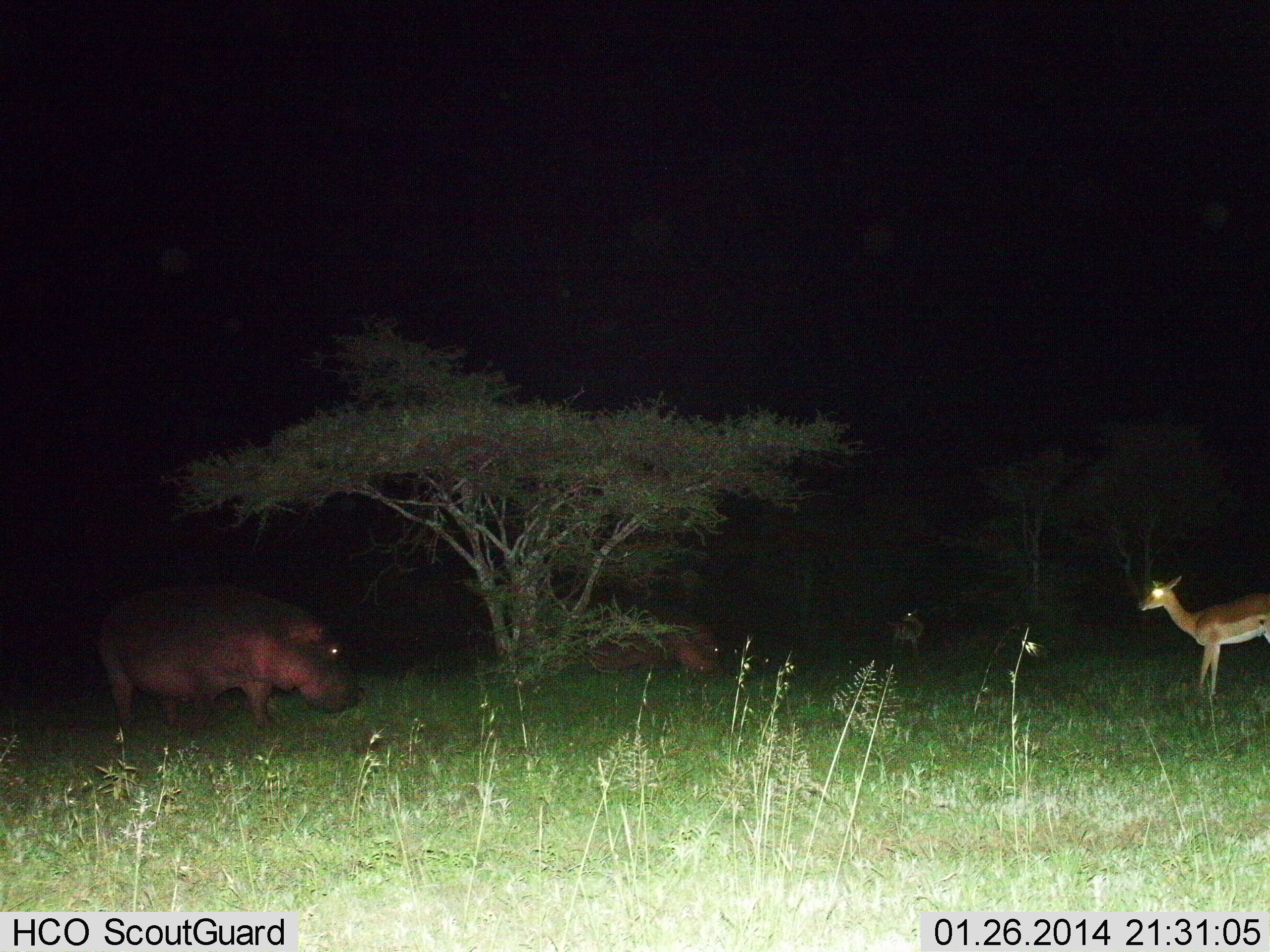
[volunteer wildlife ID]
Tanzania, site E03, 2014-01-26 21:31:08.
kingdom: Animalia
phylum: Chordata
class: Mammalia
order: Artiodactyla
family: Hippopotamidae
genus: Hippopotamus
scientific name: Hippopotamus amphibius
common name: hippopotamus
Hippopotamus (Hippopotamus amphibius), count 2. Behavior (volunteer vote fractions): standing 40%, resting 0%, moving 10%, interacting 5%. Young present (vote fraction): 0%. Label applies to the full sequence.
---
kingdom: Animalia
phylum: Chordata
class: Mammalia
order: Artiodactyla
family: Bovidae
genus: Aepyceros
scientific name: Aepyceros melampus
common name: impala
Impala (Aepyceros melampus), count 2. Behavior (volunteer vote fractions): standing 100%, resting 0%, moving 0%, interacting 0%. Young present (vote fraction): 0%. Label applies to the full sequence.